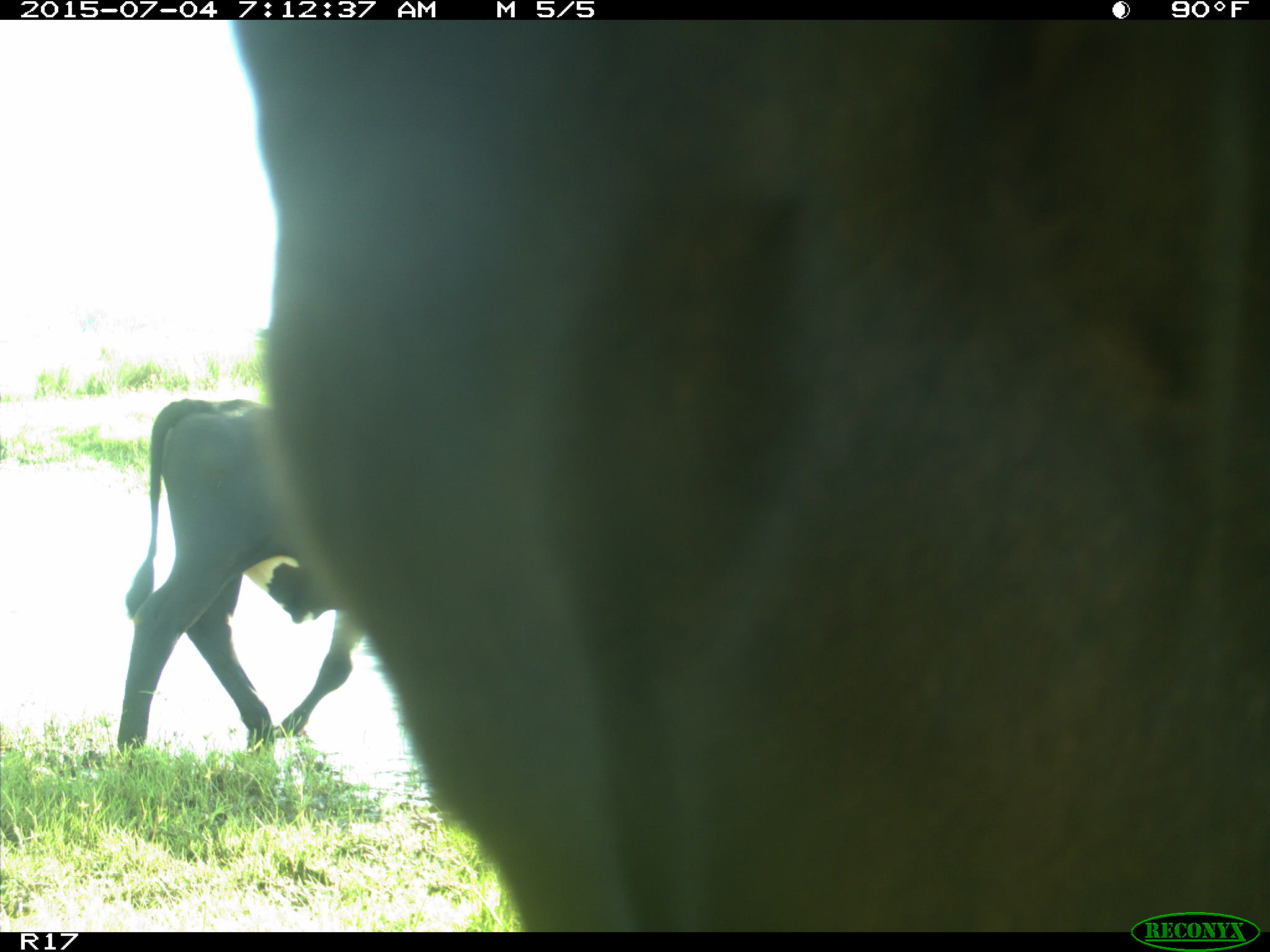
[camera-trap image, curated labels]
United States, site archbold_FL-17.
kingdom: Animalia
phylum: Chordata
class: Mammalia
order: Artiodactyla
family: Bovidae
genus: Bos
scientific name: Bos taurus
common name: domestic cow